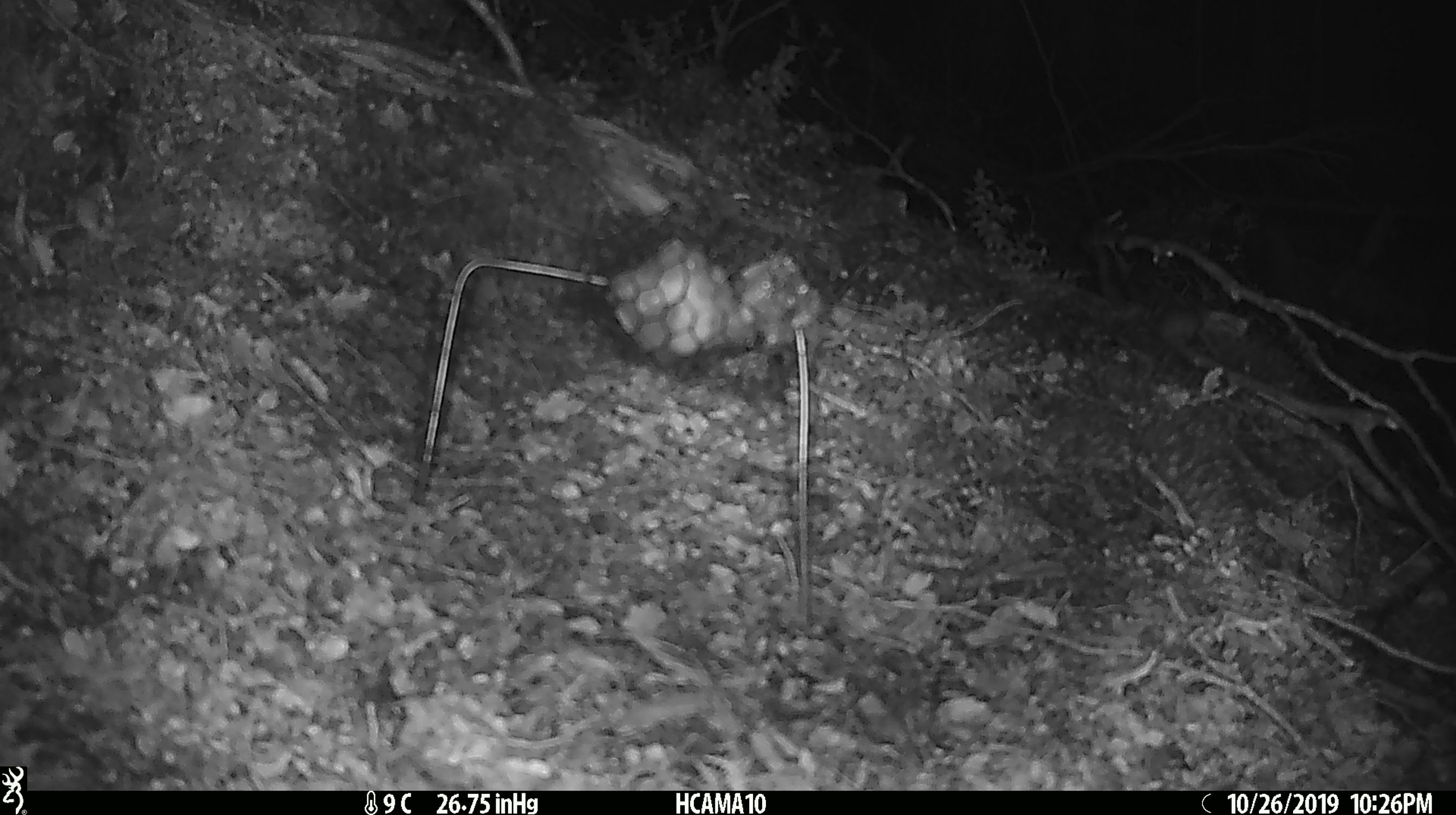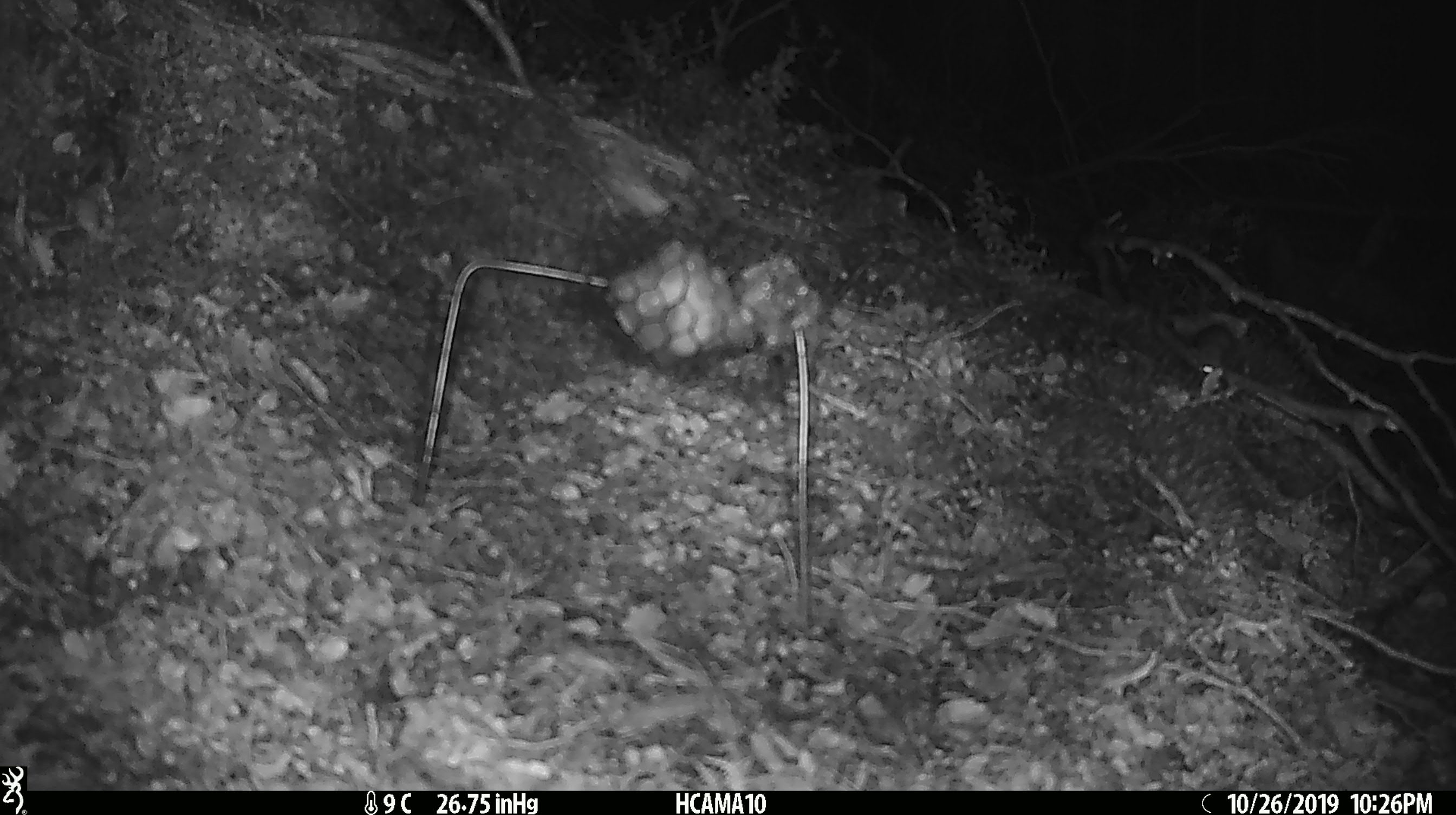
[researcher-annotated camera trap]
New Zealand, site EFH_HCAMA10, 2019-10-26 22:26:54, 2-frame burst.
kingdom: Animalia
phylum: Chordata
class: Mammalia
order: Rodentia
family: Muridae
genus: Mus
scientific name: Mus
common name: mouse